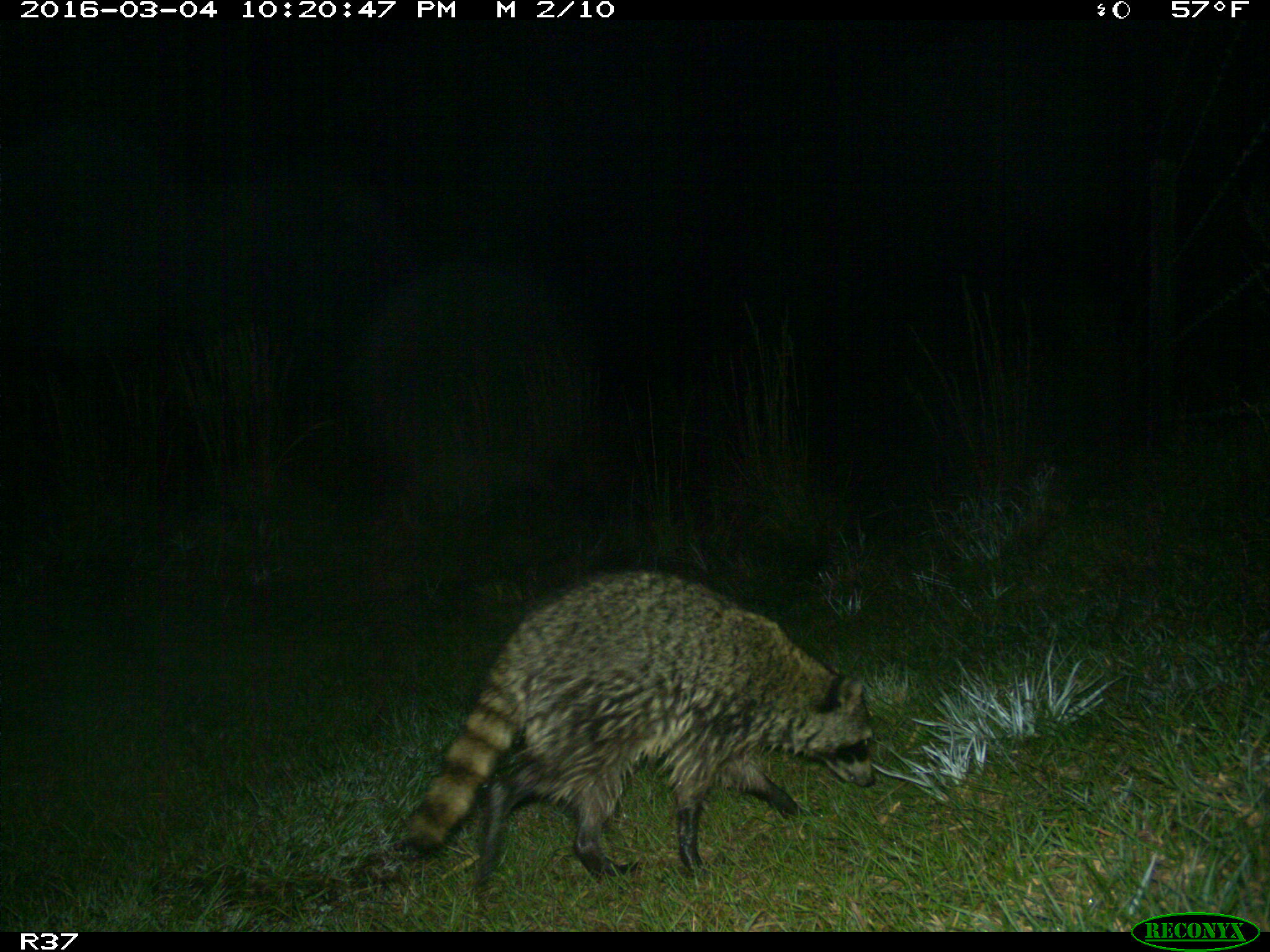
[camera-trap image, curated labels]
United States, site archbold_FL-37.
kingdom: Animalia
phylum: Chordata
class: Mammalia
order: Carnivora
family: Procyonidae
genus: Procyon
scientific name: Procyon lotor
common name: common raccoon